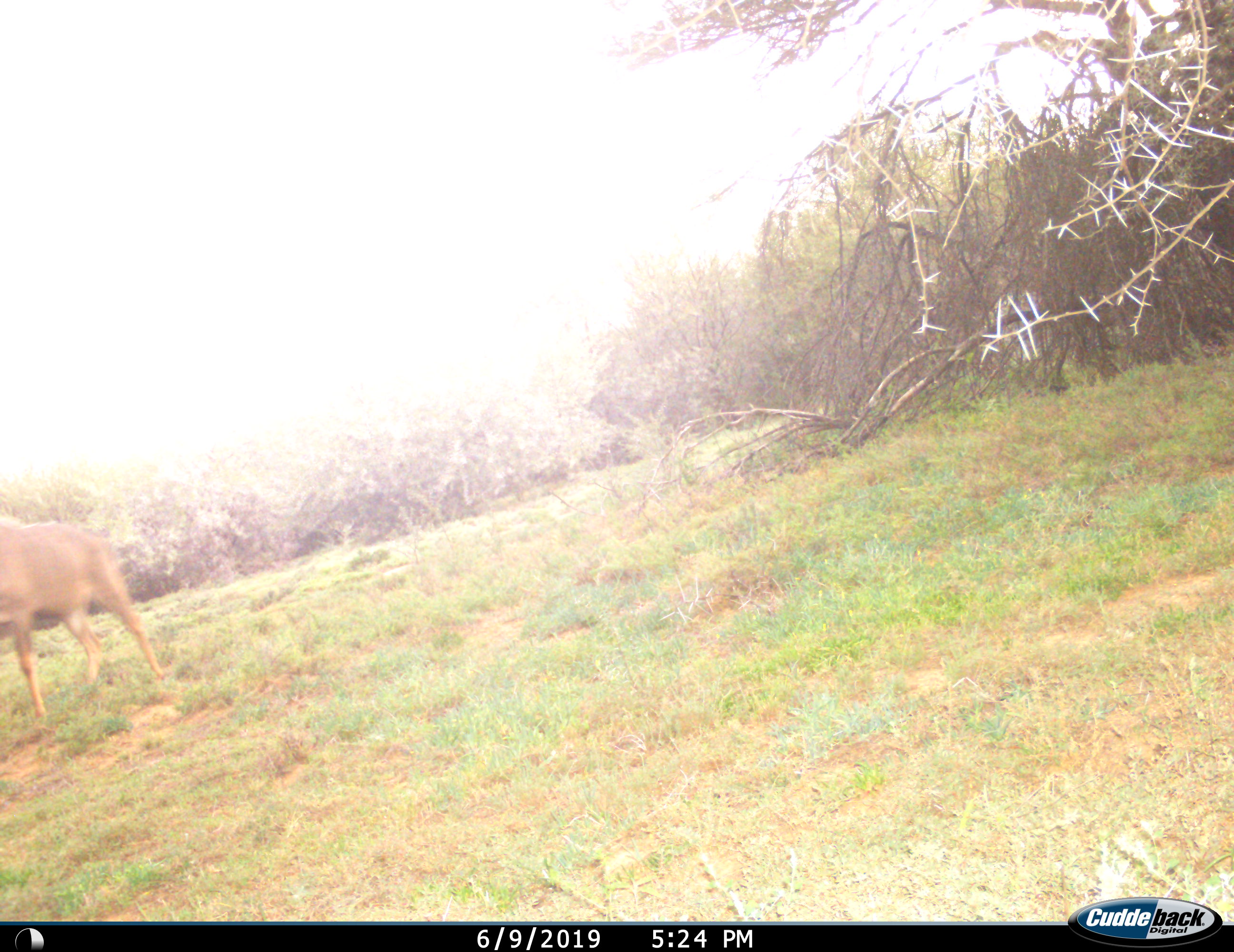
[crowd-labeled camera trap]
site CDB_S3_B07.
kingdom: Animalia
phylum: Chordata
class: Mammalia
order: Artiodactyla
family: Bovidae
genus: Tragelaphus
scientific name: Tragelaphus oryx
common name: eland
Eland (Tragelaphus oryx), count 1. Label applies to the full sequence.